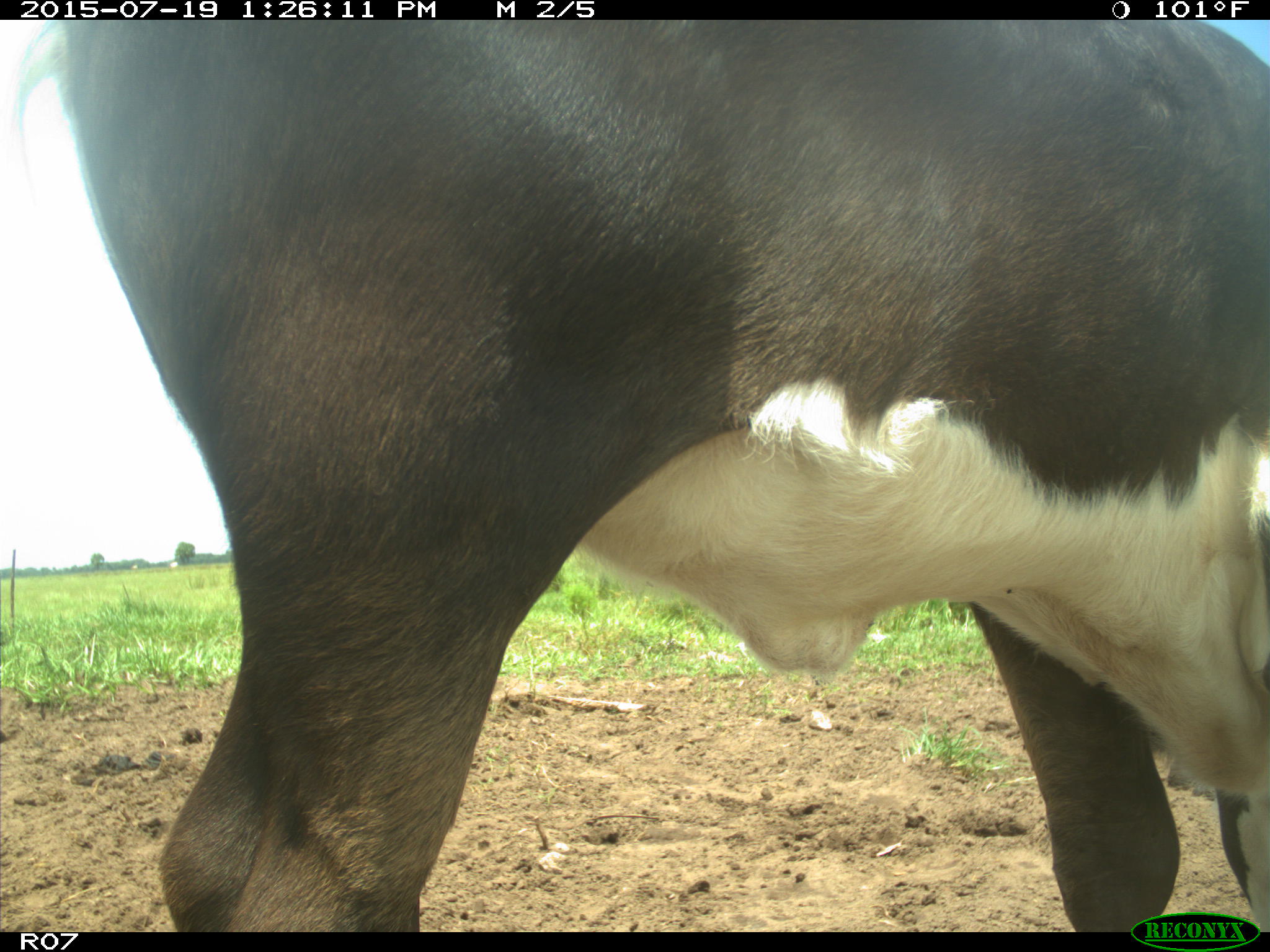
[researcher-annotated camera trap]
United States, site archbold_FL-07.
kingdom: Animalia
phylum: Chordata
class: Mammalia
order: Artiodactyla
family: Bovidae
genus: Bos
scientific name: Bos taurus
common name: domestic cow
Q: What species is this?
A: Bos taurus (domestic cow).